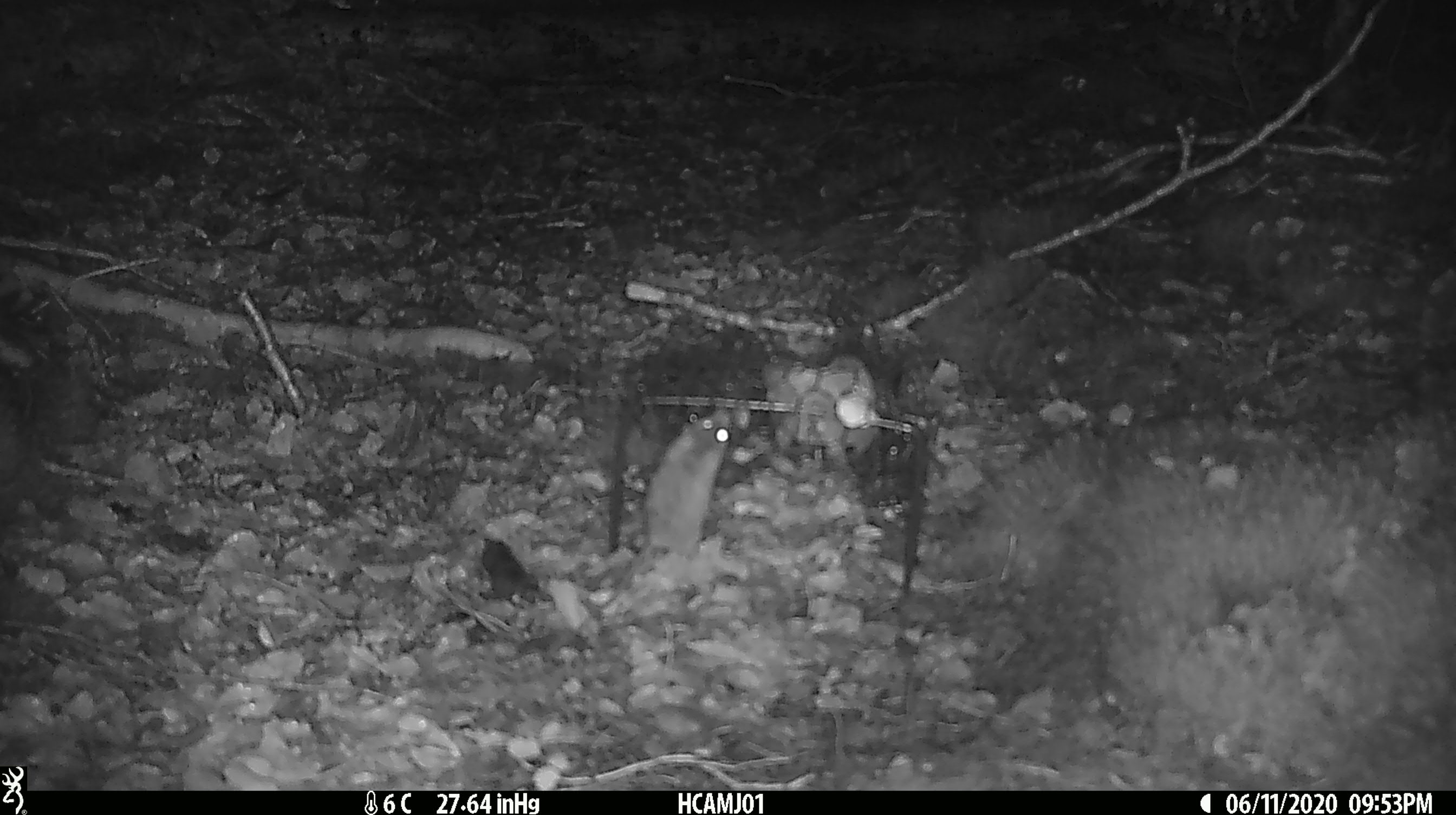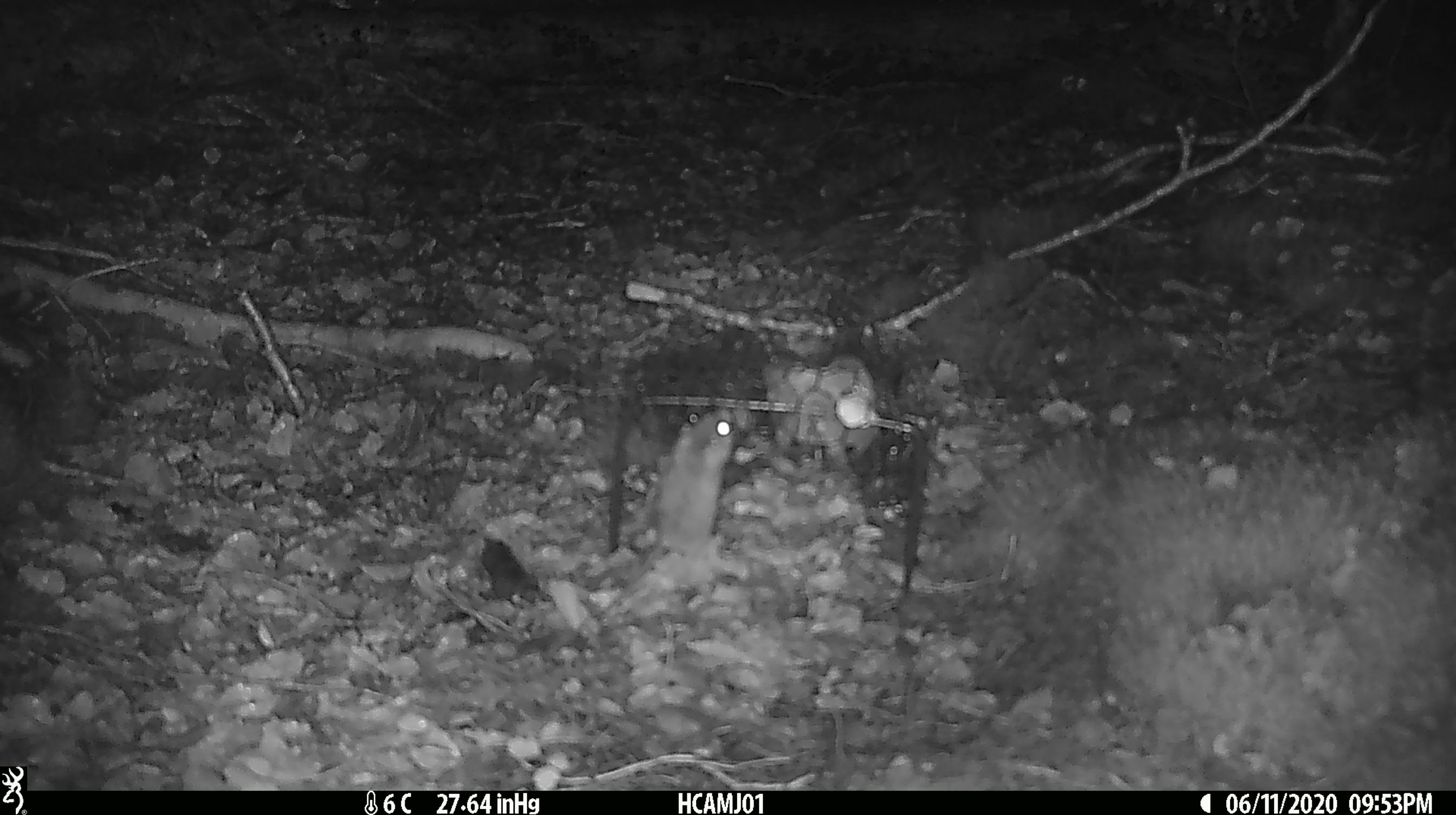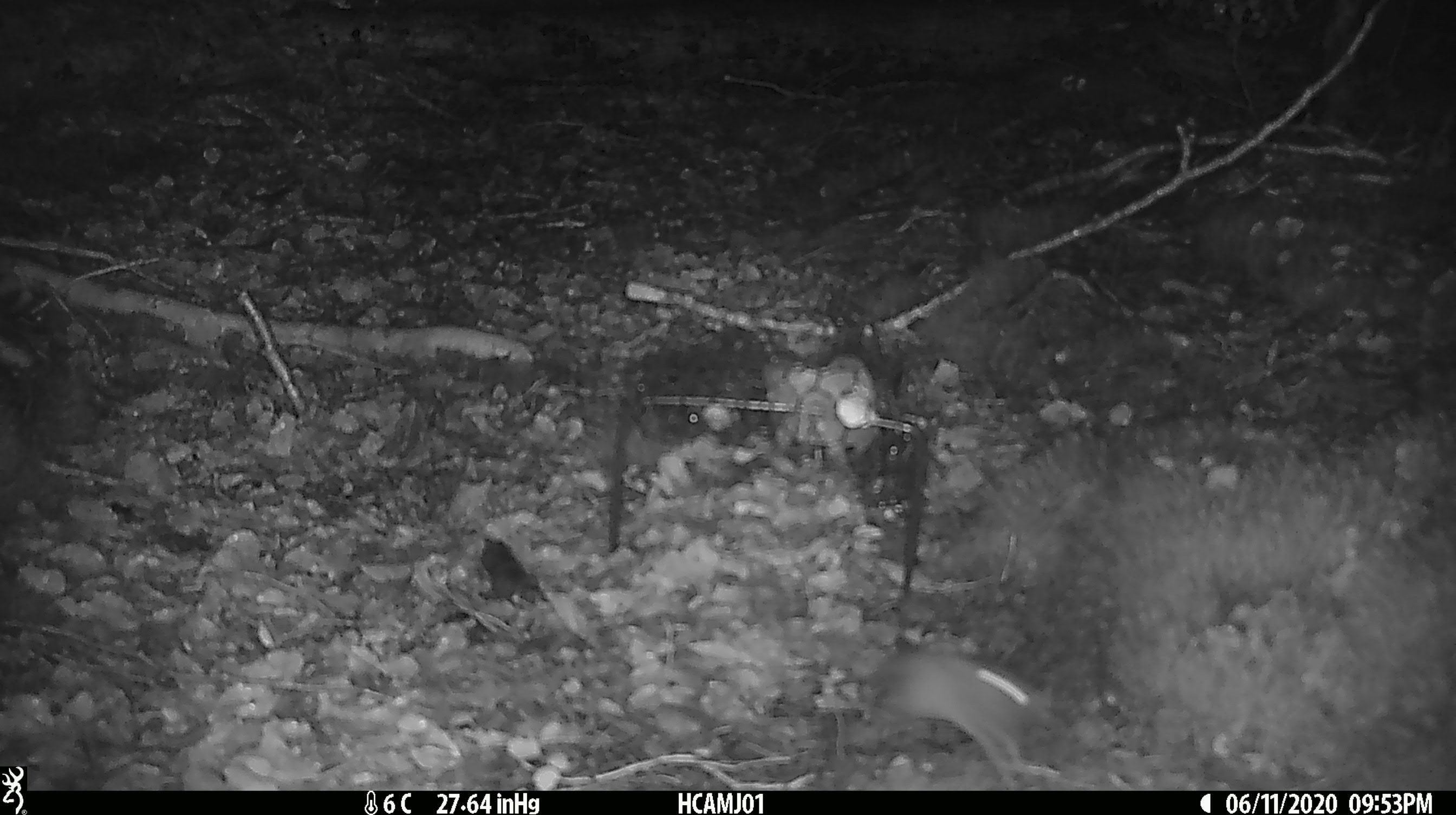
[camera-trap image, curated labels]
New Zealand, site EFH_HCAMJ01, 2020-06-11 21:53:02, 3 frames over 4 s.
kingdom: Animalia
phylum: Chordata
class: Mammalia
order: Rodentia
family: Muridae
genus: Mus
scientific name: Mus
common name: mouse